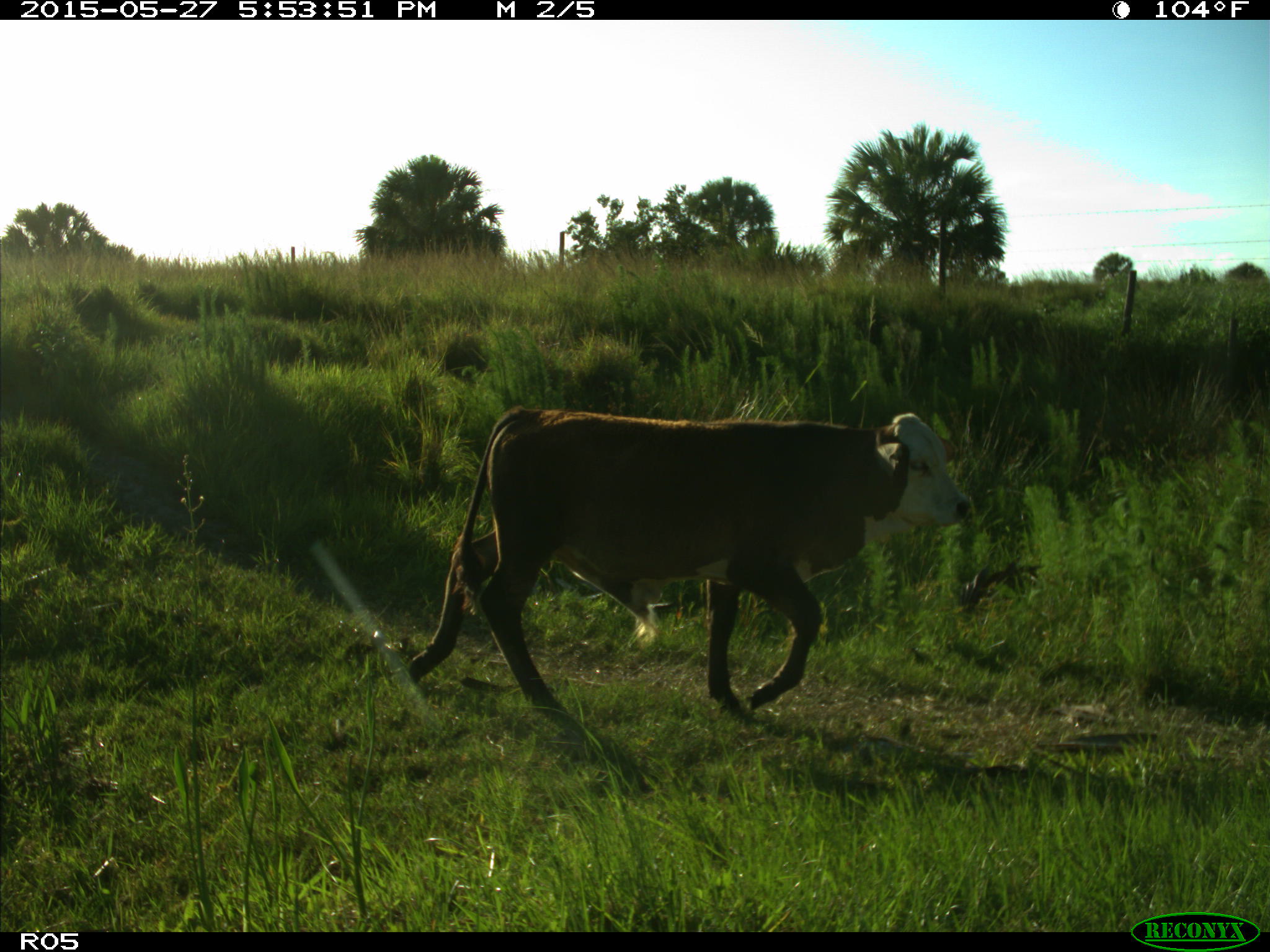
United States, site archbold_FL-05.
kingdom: Animalia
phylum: Chordata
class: Mammalia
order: Artiodactyla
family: Bovidae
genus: Bos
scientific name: Bos taurus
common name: domestic cow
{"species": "Bos taurus (domestic cow)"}